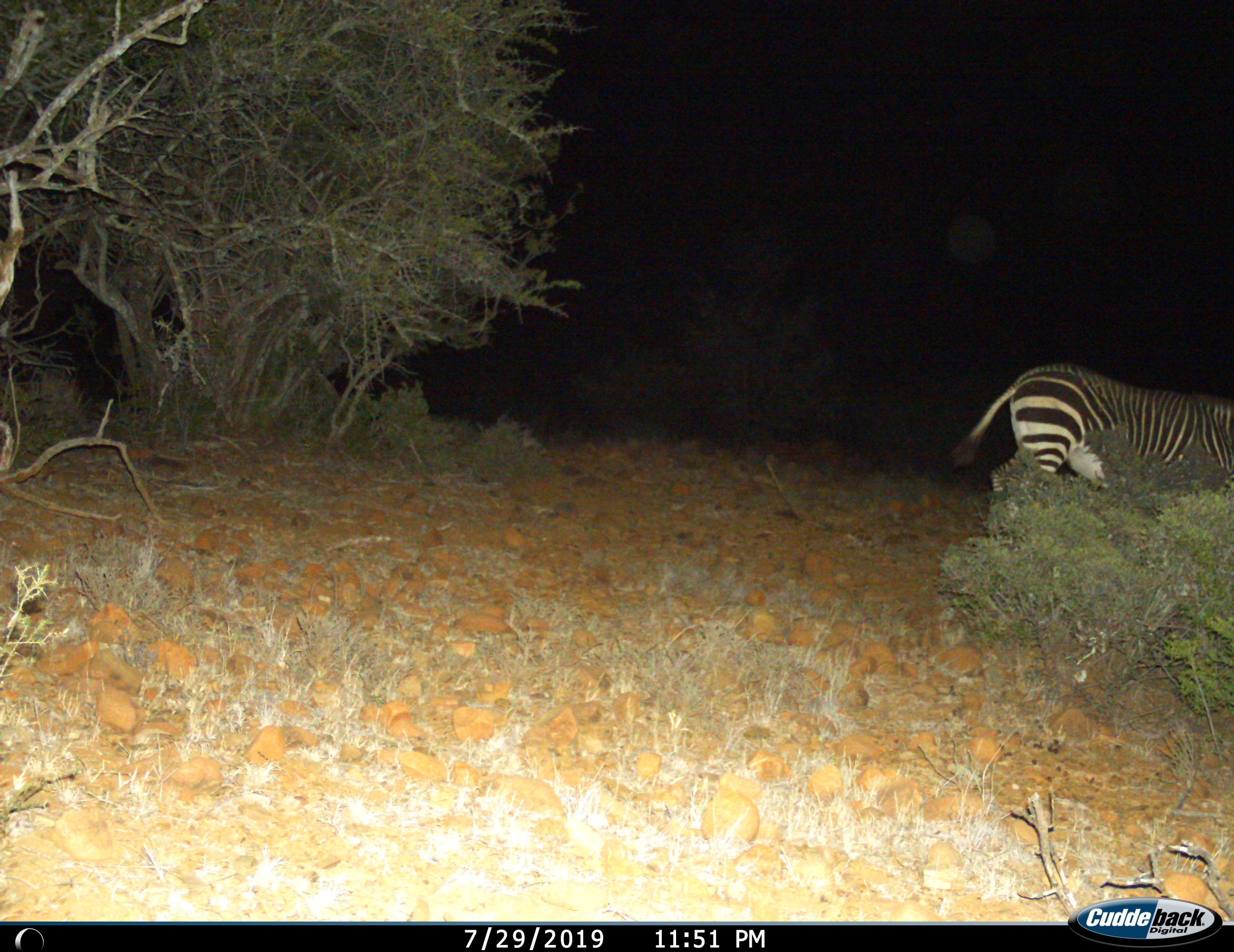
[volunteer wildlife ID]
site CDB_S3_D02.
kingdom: Animalia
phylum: Chordata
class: Mammalia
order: Perissodactyla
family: Equidae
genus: Equus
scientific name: Equus zebra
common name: mountain zebra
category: zebramountain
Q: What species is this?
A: Zebramountain (mountain zebra) (Equus zebra).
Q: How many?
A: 1.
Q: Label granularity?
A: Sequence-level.